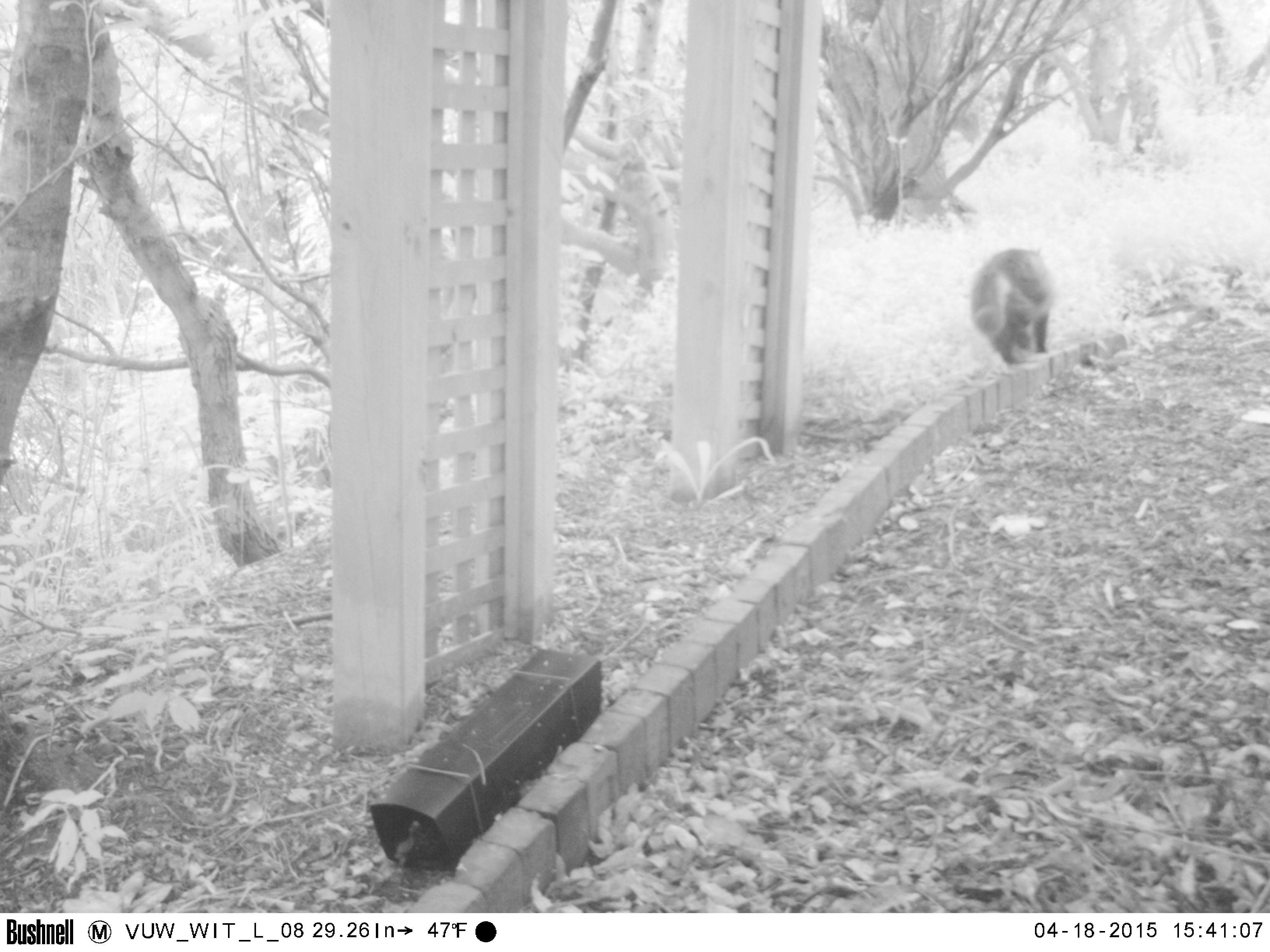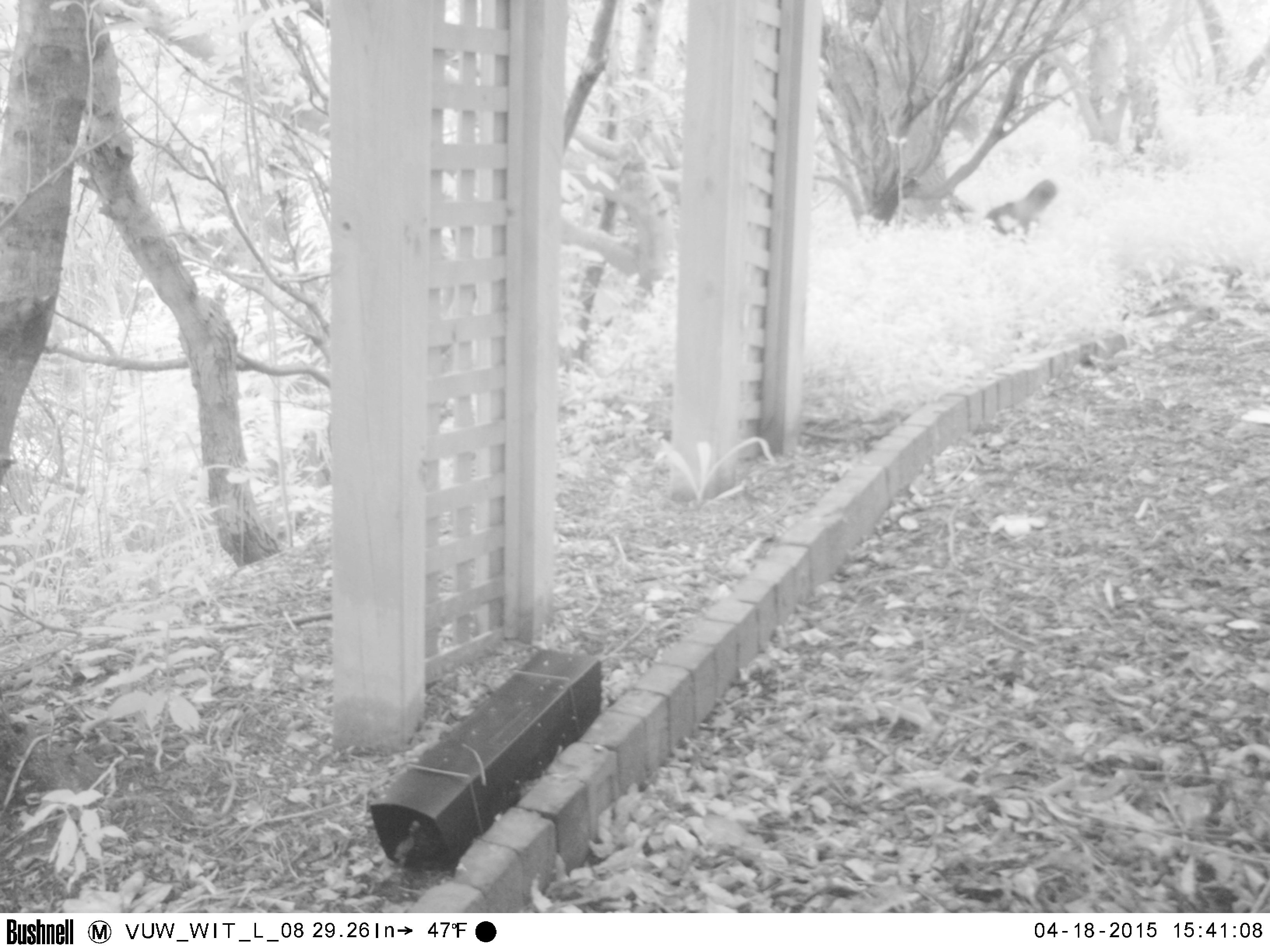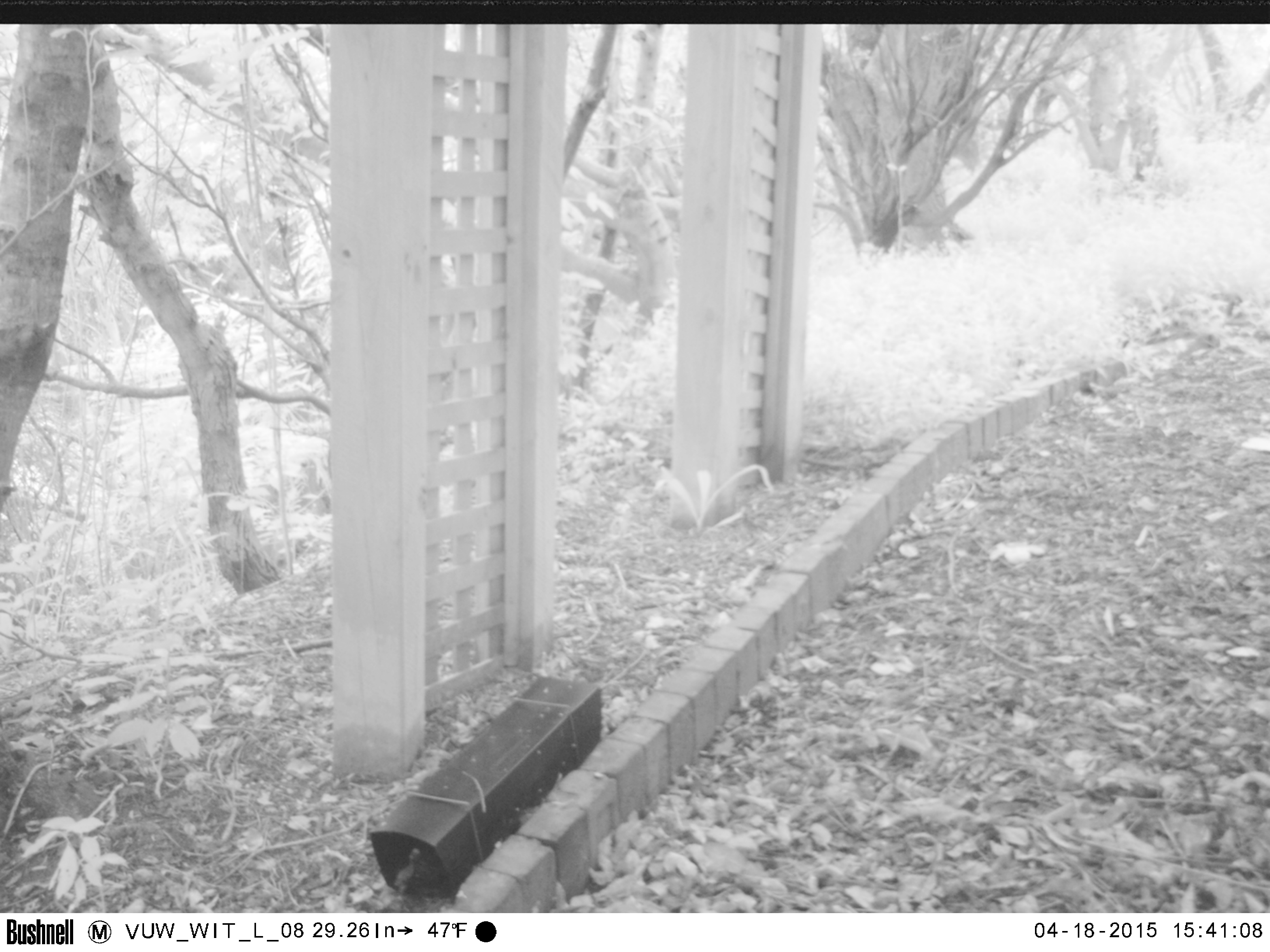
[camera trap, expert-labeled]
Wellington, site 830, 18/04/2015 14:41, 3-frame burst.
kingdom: Animalia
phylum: Chordata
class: Mammalia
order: Carnivora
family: Felidae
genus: Felis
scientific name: Felis catus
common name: cat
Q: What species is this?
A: Cat (Felis catus).